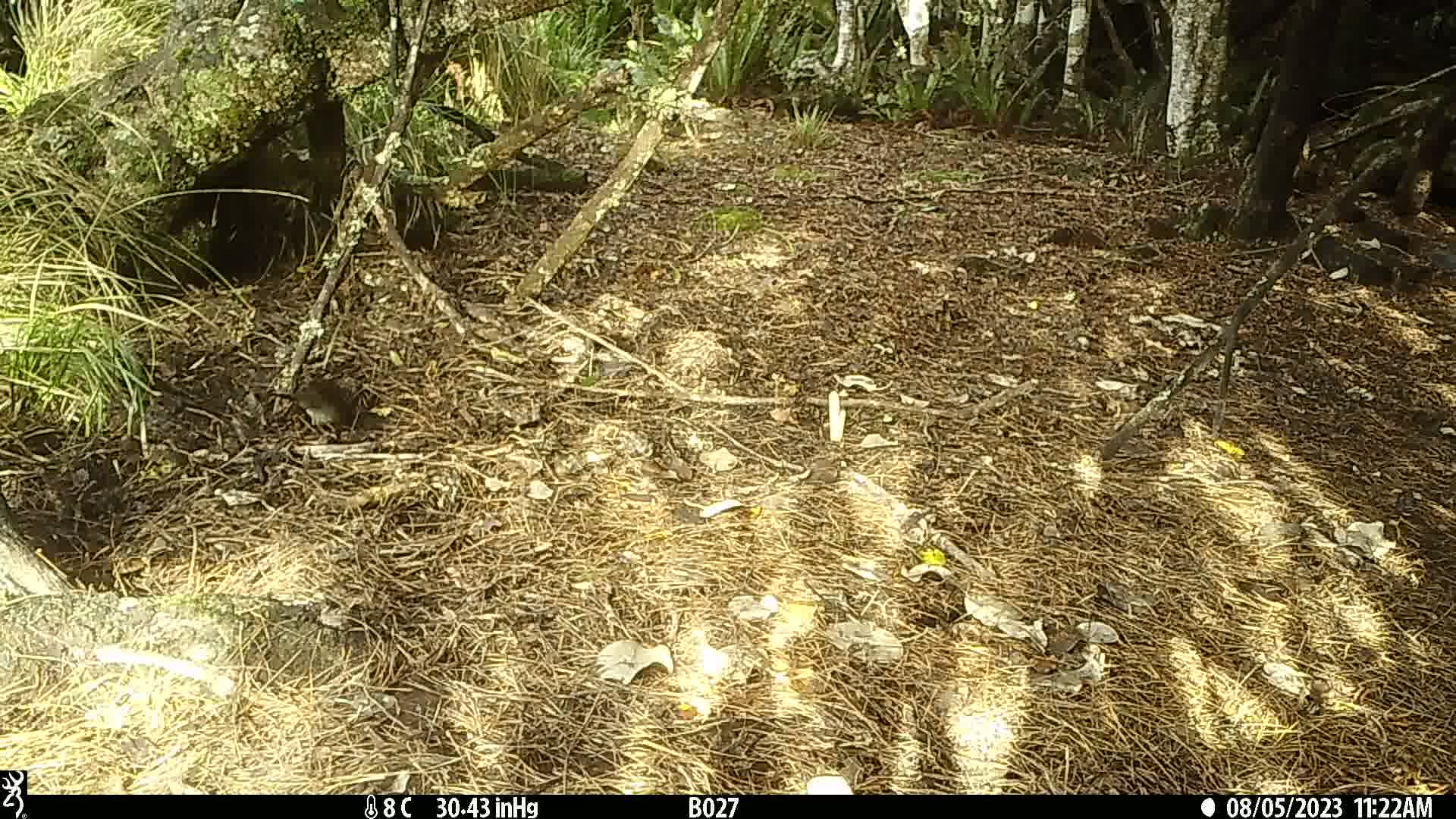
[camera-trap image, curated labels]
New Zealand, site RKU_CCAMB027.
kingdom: Animalia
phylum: Chordata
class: Aves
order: Passeriformes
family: Turdidae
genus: Turdus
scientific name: Turdus merula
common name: eurasian blackbird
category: blackbird